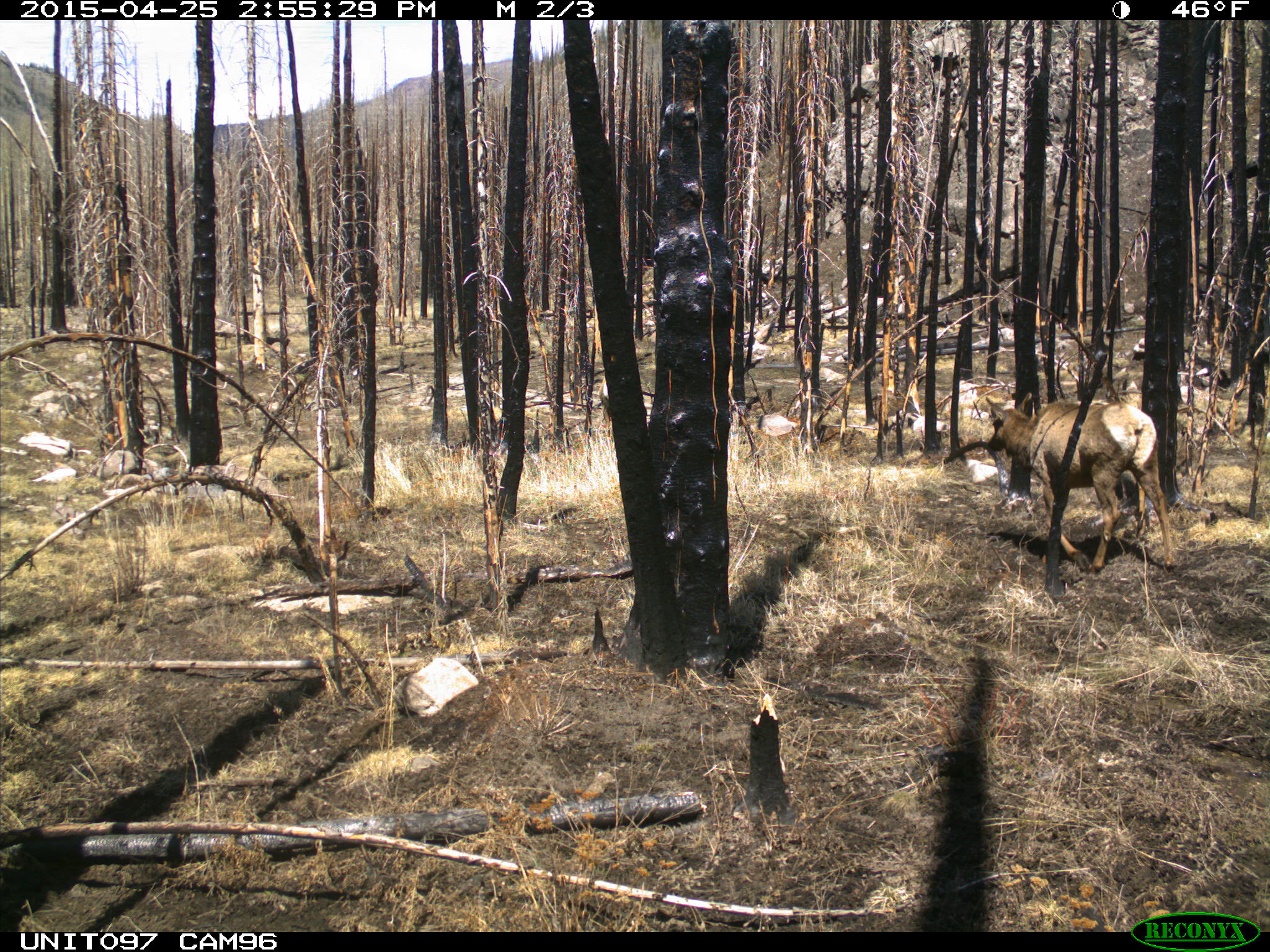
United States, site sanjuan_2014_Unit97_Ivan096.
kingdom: Animalia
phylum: Chordata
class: Mammalia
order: Artiodactyla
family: Cervidae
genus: Cervus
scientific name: Cervus elaphus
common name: red deer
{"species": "Cervus elaphus (red deer)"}